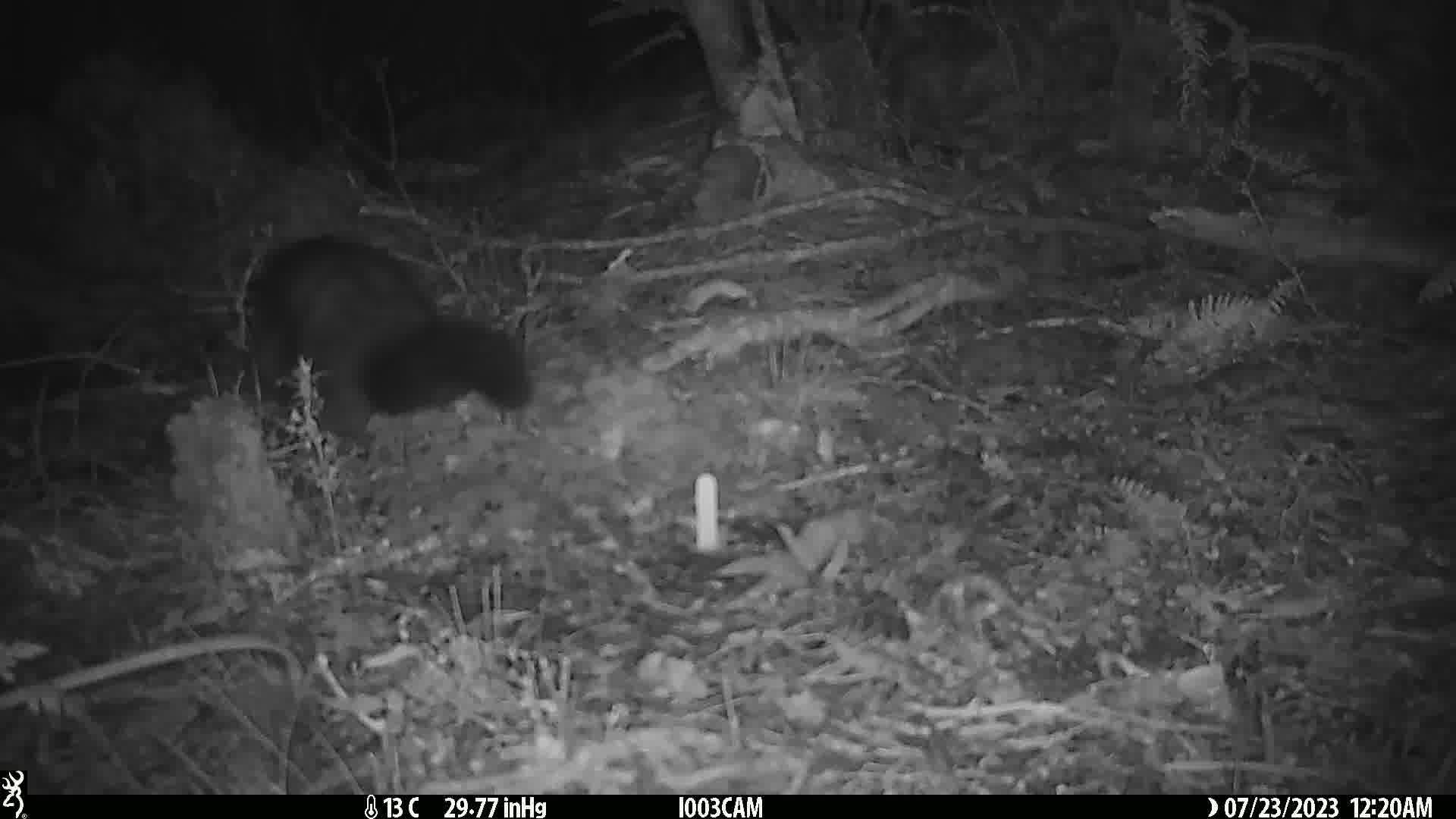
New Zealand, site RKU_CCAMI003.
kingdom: Animalia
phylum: Chordata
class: Mammalia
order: Diprotodontia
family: Phalangeridae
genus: Trichosurus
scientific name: Trichosurus vulpecula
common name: common brushtail possum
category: possum